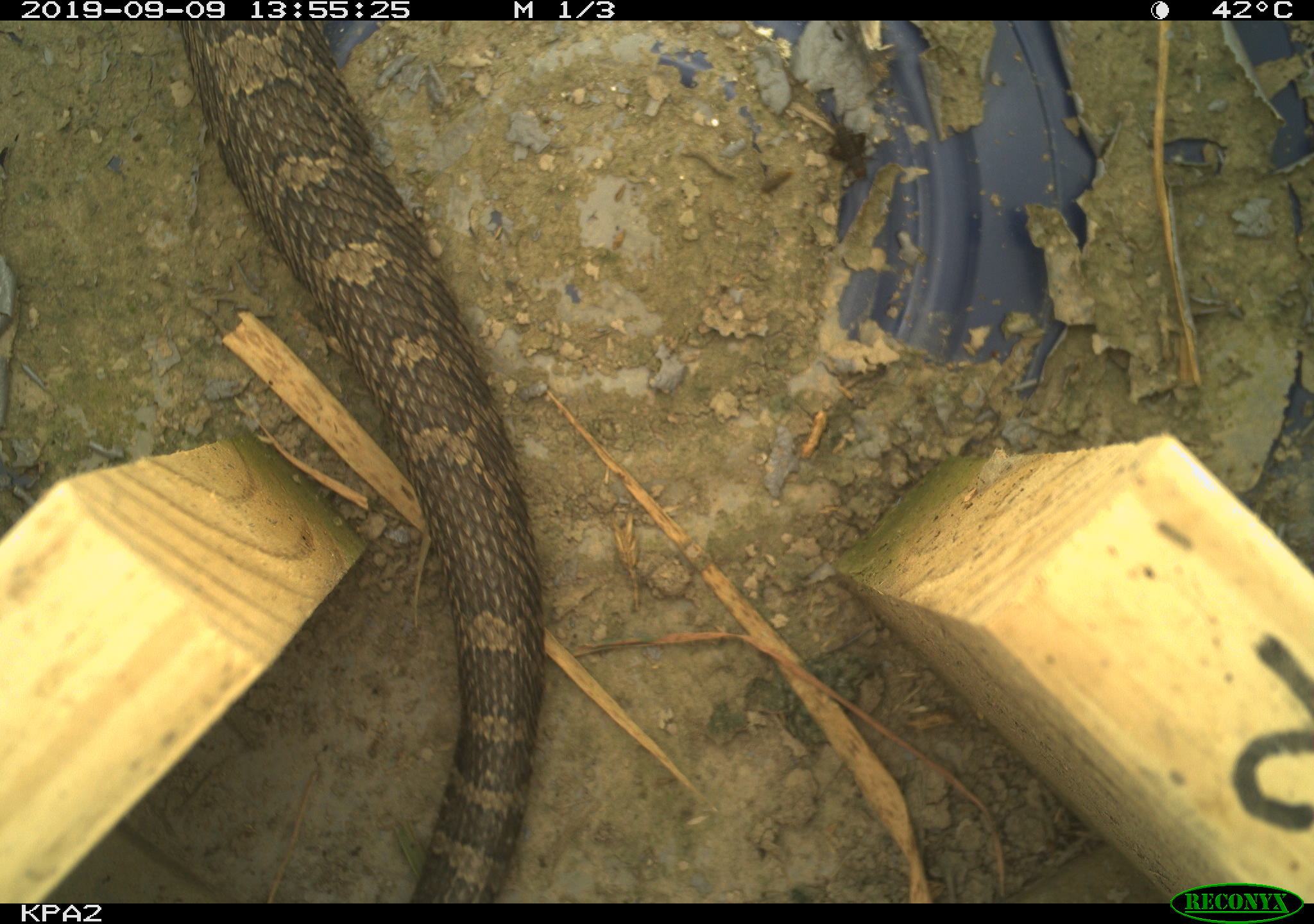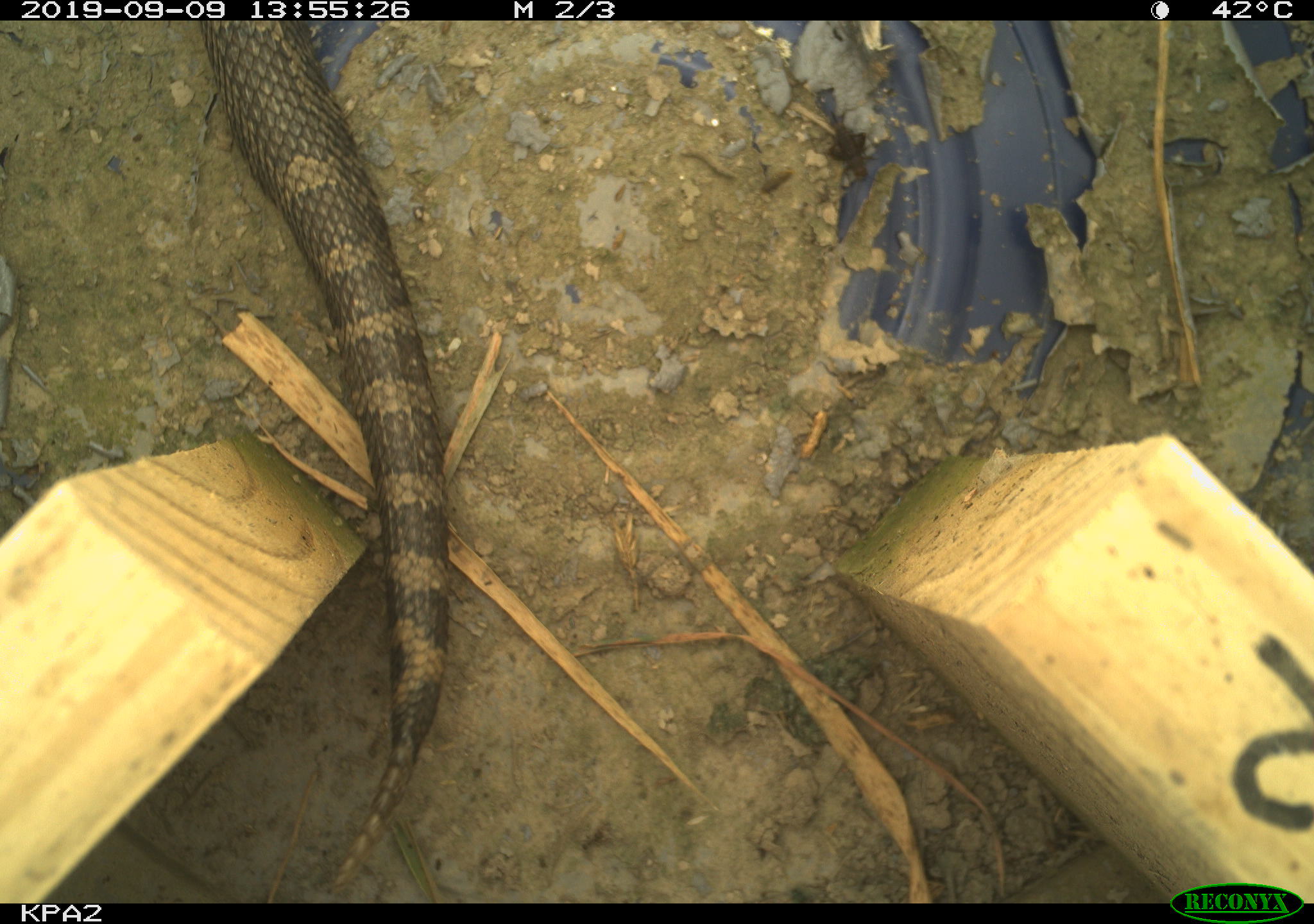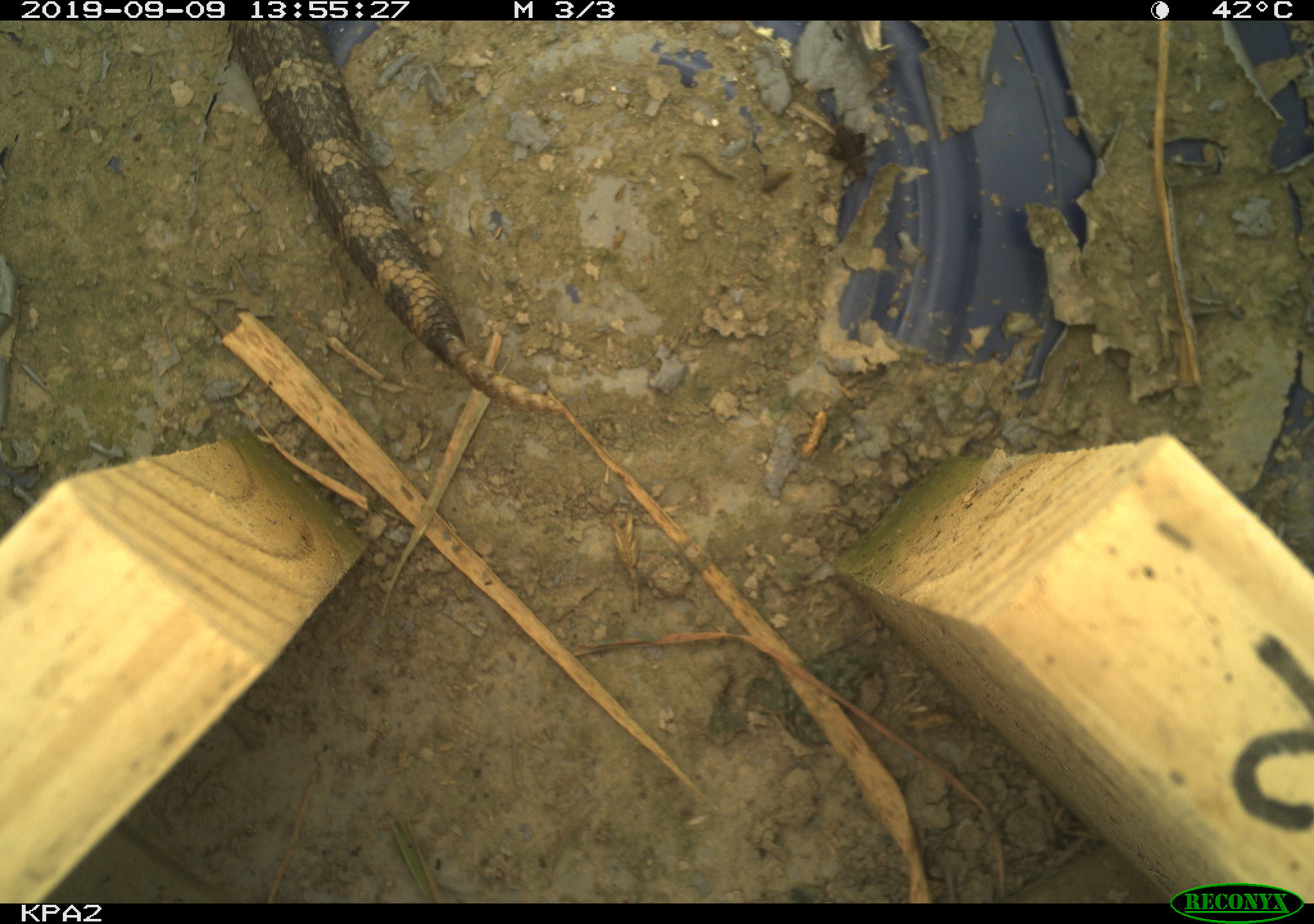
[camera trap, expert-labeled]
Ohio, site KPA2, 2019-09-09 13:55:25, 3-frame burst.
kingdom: Animalia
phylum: Chordata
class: Reptilia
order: Squamata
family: Viperidae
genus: Sistrurus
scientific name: Sistrurus catenatus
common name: eastern massasauga